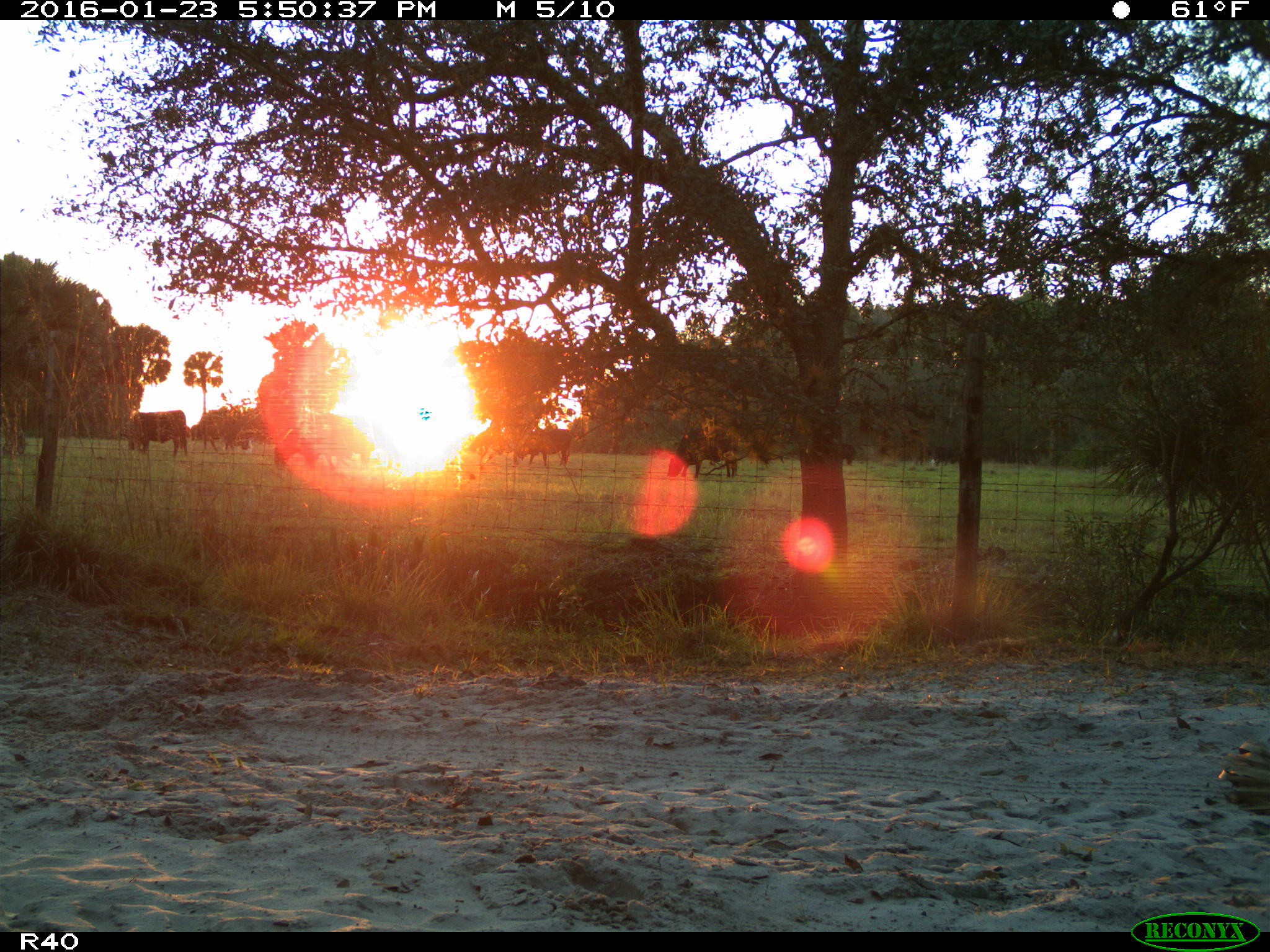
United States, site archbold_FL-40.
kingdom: Animalia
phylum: Chordata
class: Mammalia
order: Artiodactyla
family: Bovidae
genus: Bos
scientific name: Bos taurus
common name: domestic cow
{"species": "Bos taurus (domestic cow)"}